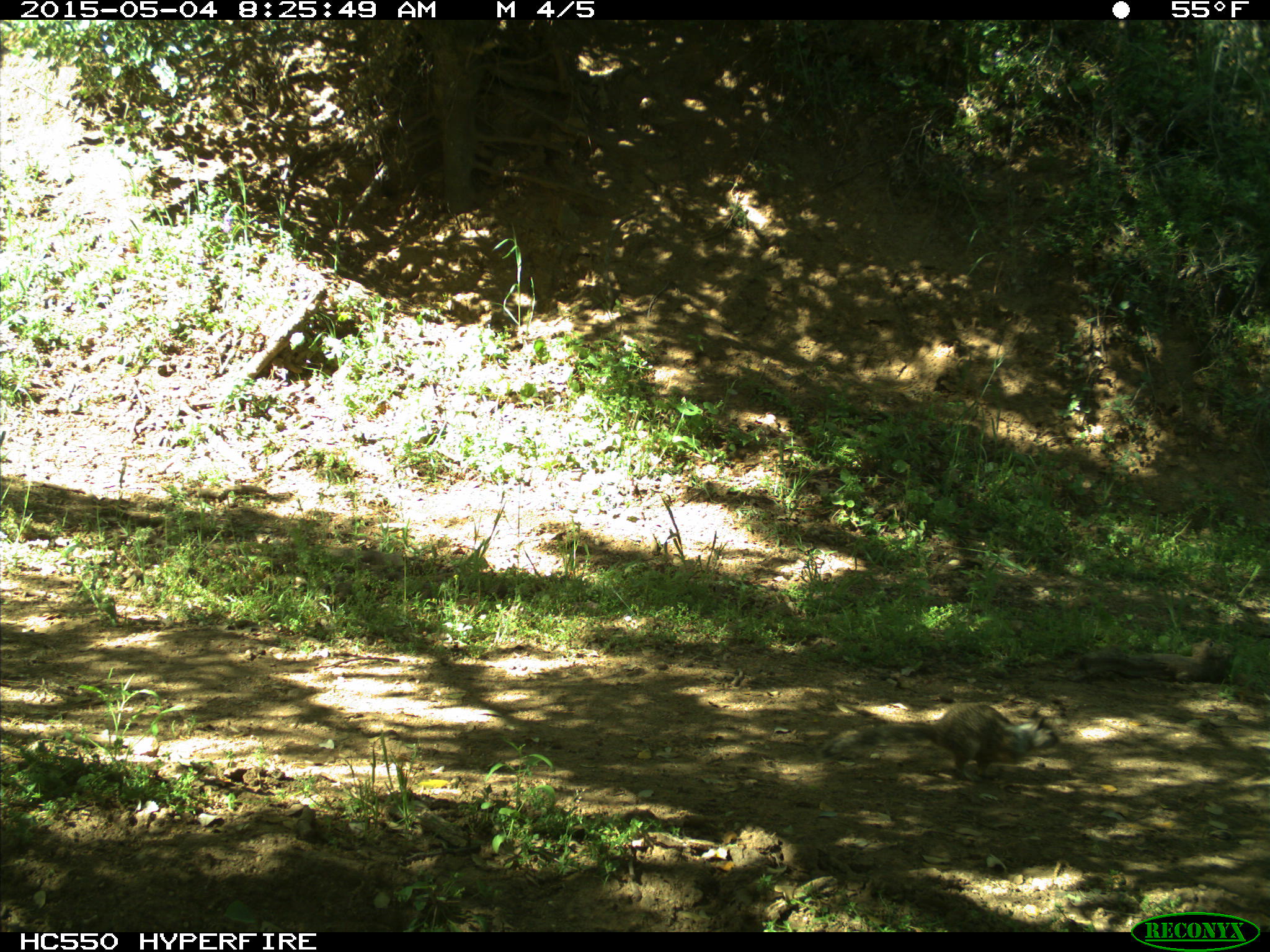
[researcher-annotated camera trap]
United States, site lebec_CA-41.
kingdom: Animalia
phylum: Chordata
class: Mammalia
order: Rodentia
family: Sciuridae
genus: Otospermophilus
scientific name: Otospermophilus beecheyi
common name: california ground squirrel